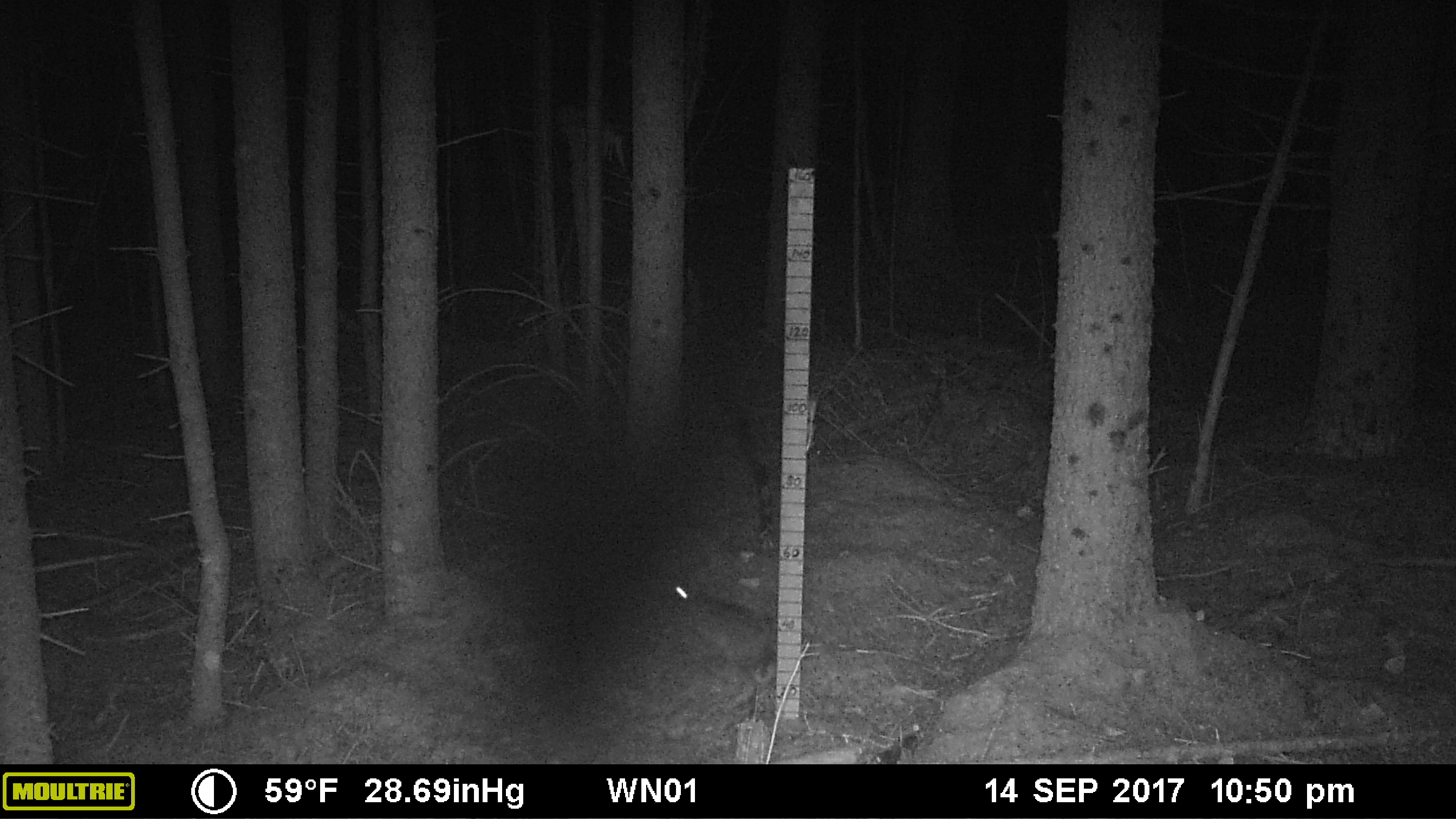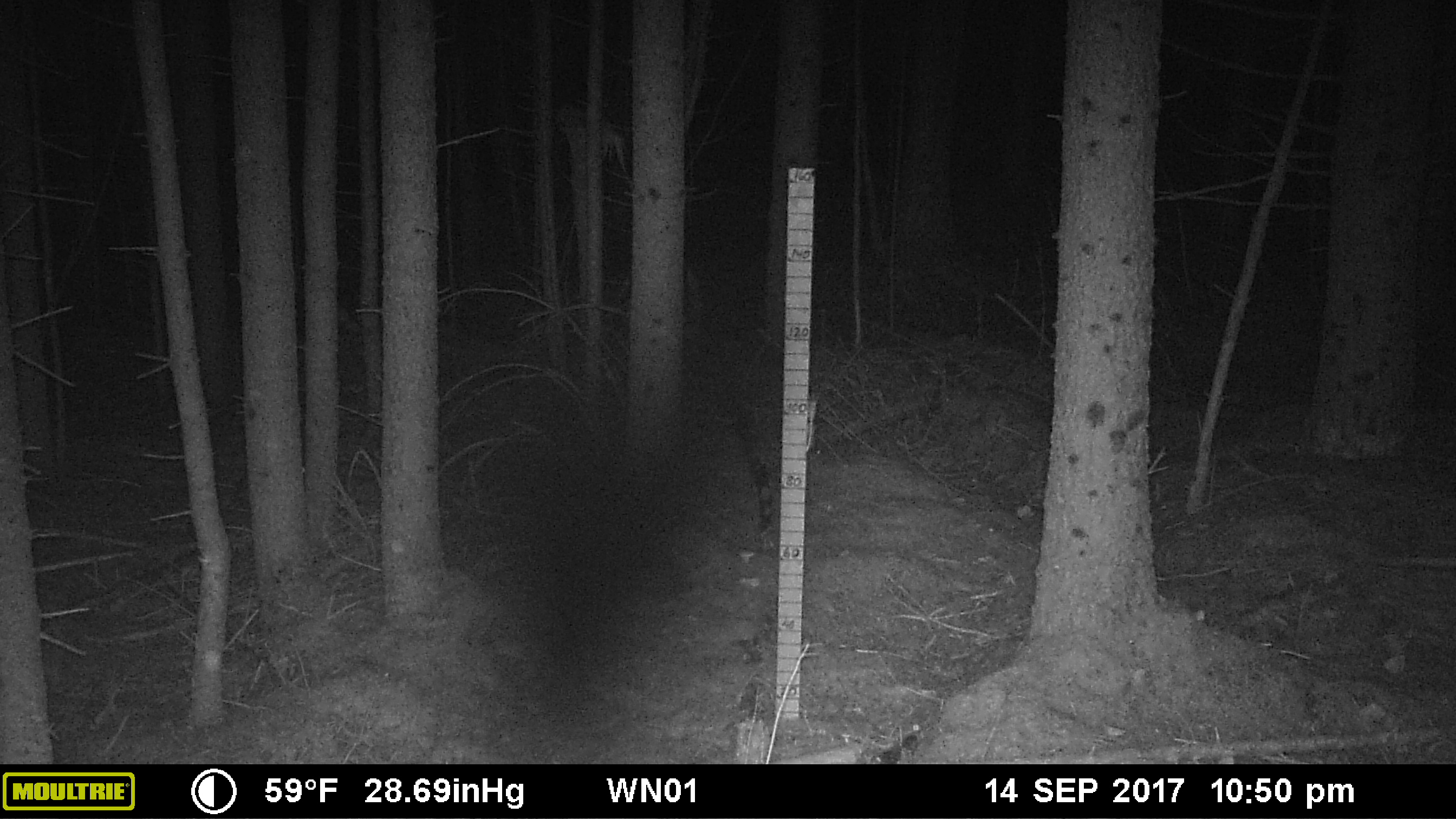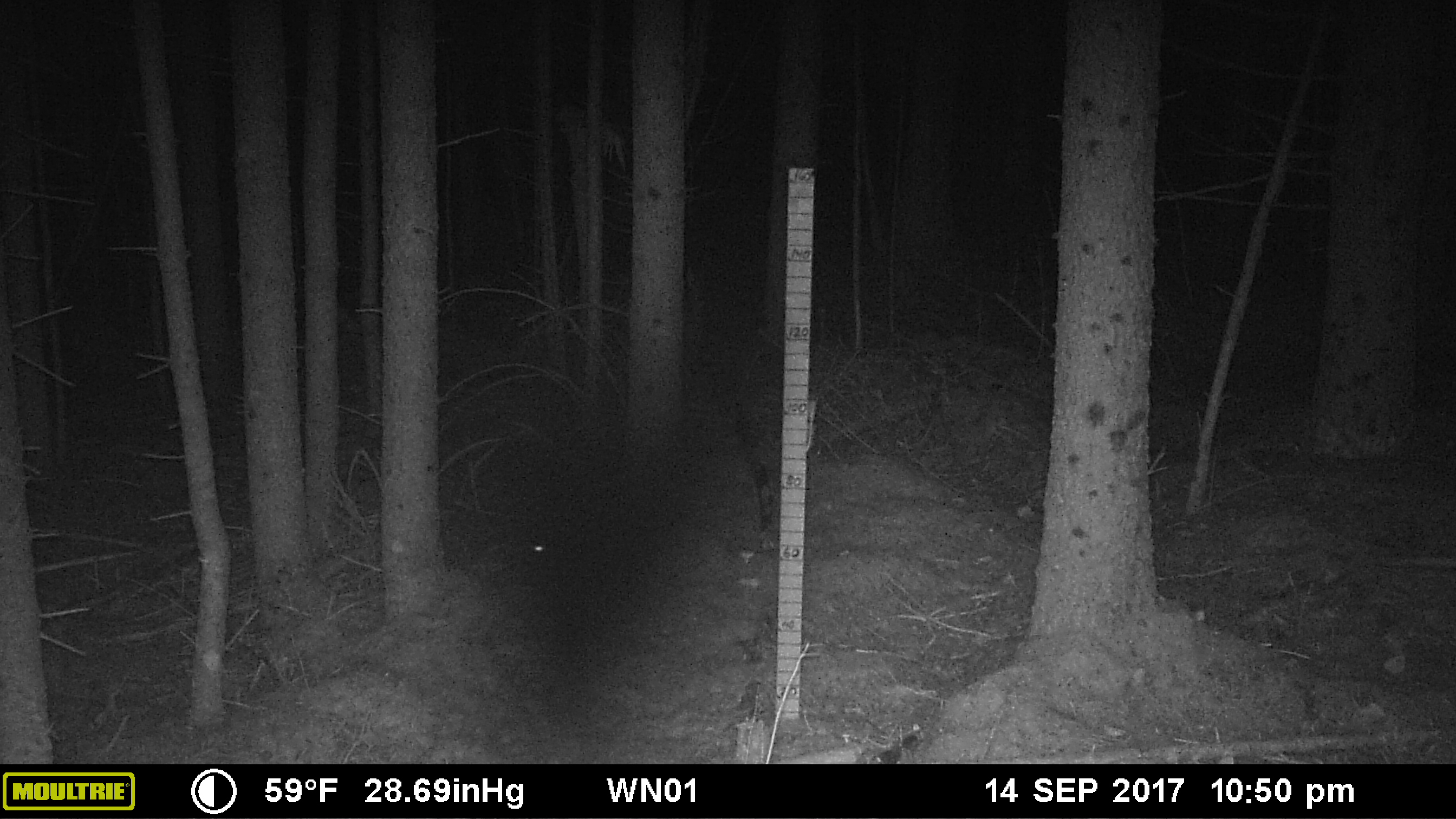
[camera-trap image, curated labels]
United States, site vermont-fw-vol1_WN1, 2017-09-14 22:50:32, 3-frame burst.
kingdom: Animalia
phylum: Chordata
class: Mammalia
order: Lagomorpha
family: Leporidae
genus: Lepus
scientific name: Lepus americanus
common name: snowshoe hare